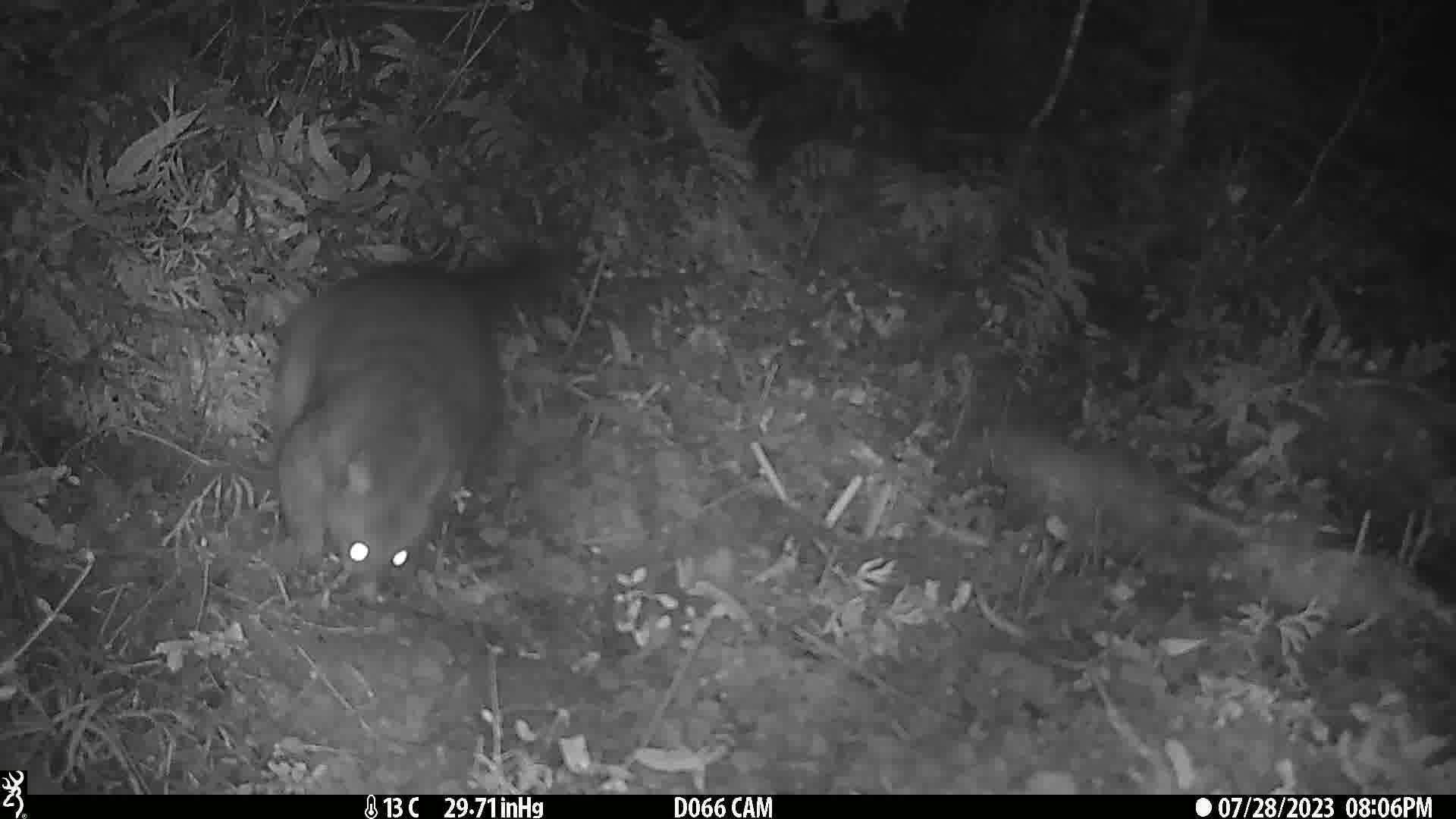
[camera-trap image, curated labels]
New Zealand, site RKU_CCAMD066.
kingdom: Animalia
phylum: Chordata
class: Mammalia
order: Diprotodontia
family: Phalangeridae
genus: Trichosurus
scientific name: Trichosurus vulpecula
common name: common brushtail possum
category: possum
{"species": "possum (common brushtail possum) (Trichosurus vulpecula)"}